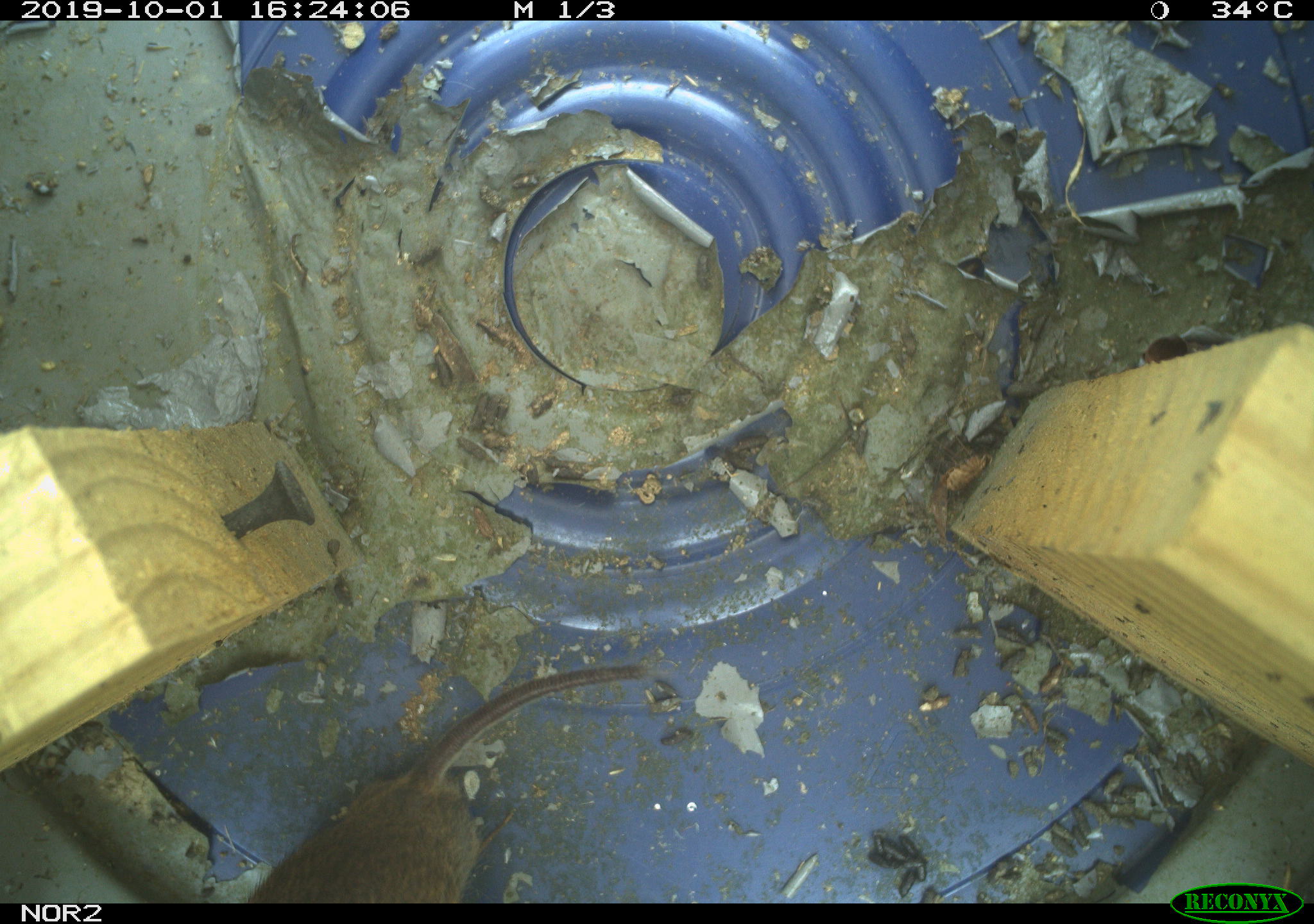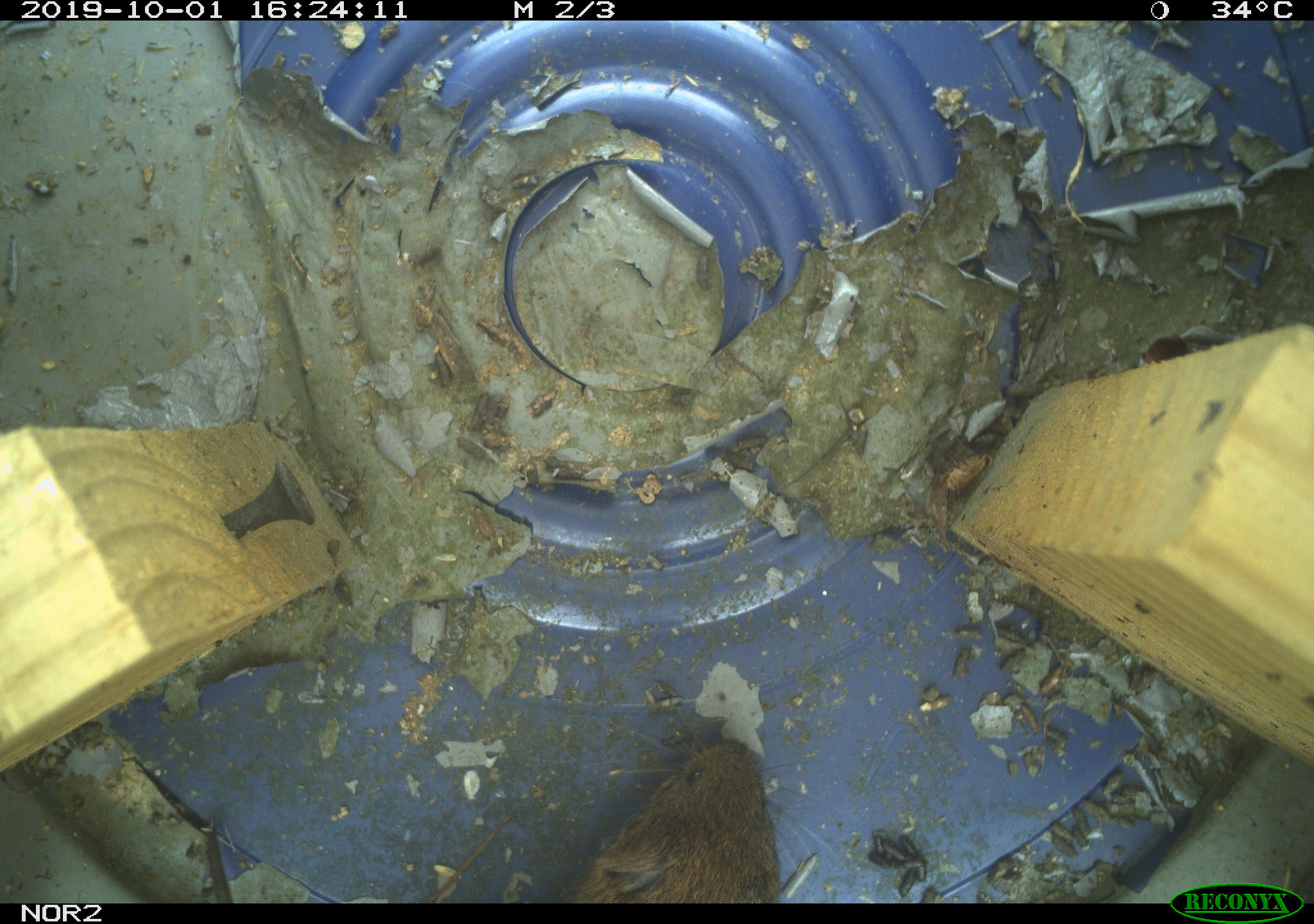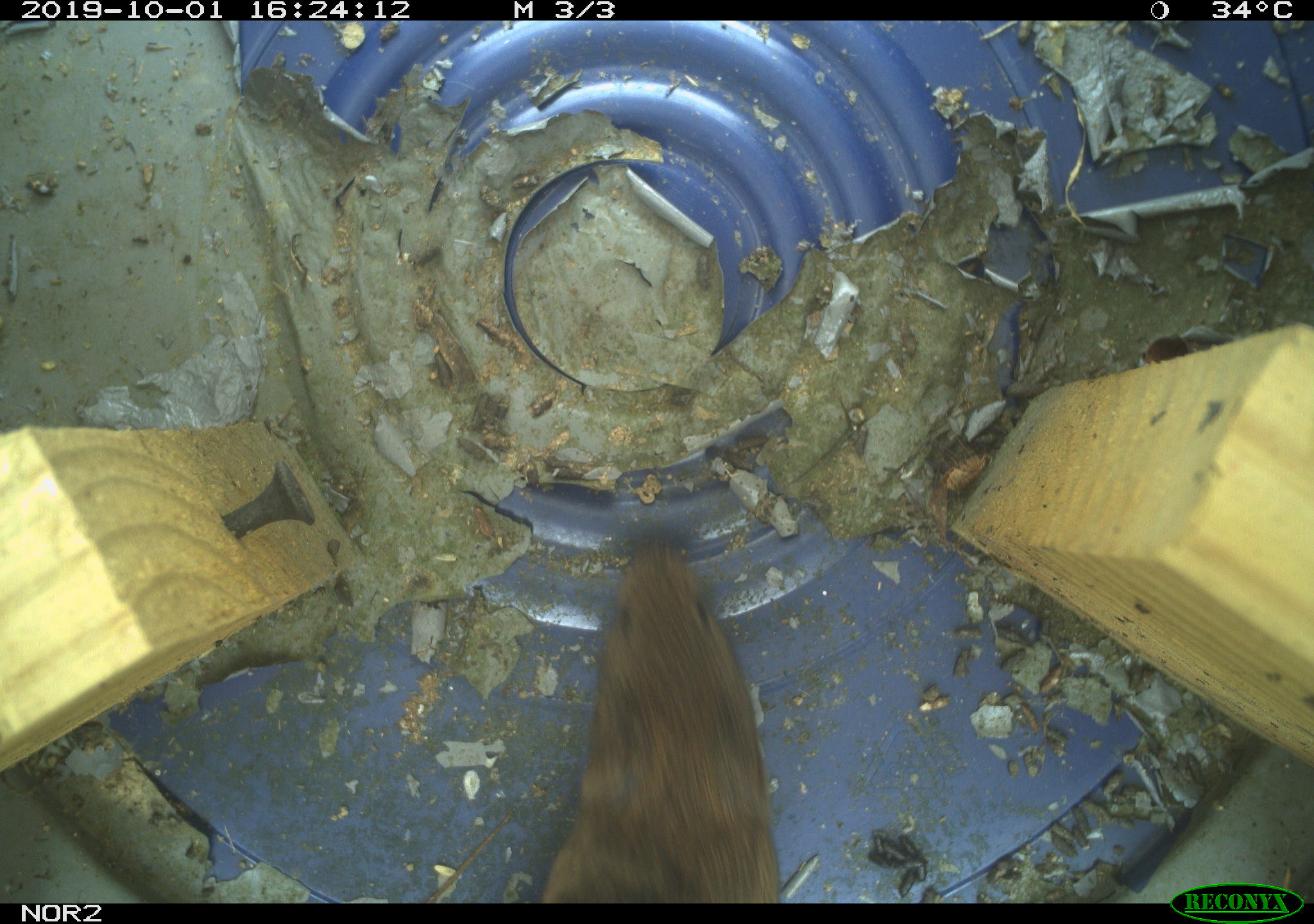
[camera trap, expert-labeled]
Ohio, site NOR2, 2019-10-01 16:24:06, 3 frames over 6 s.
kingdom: Animalia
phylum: Chordata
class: Mammalia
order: Rodentia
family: Cricetidae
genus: Microtus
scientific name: Microtus pennsylvanicus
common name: meadow vole